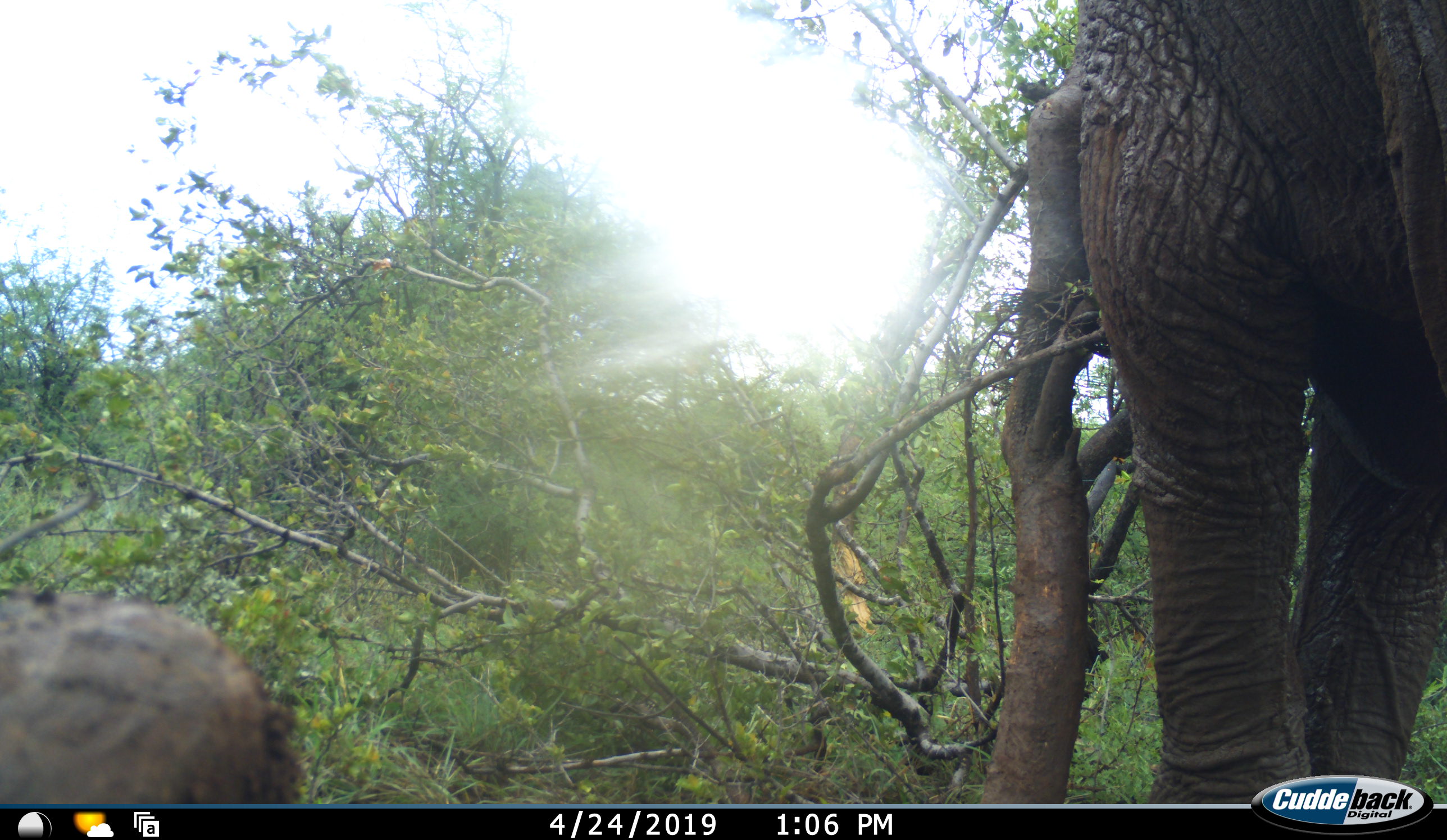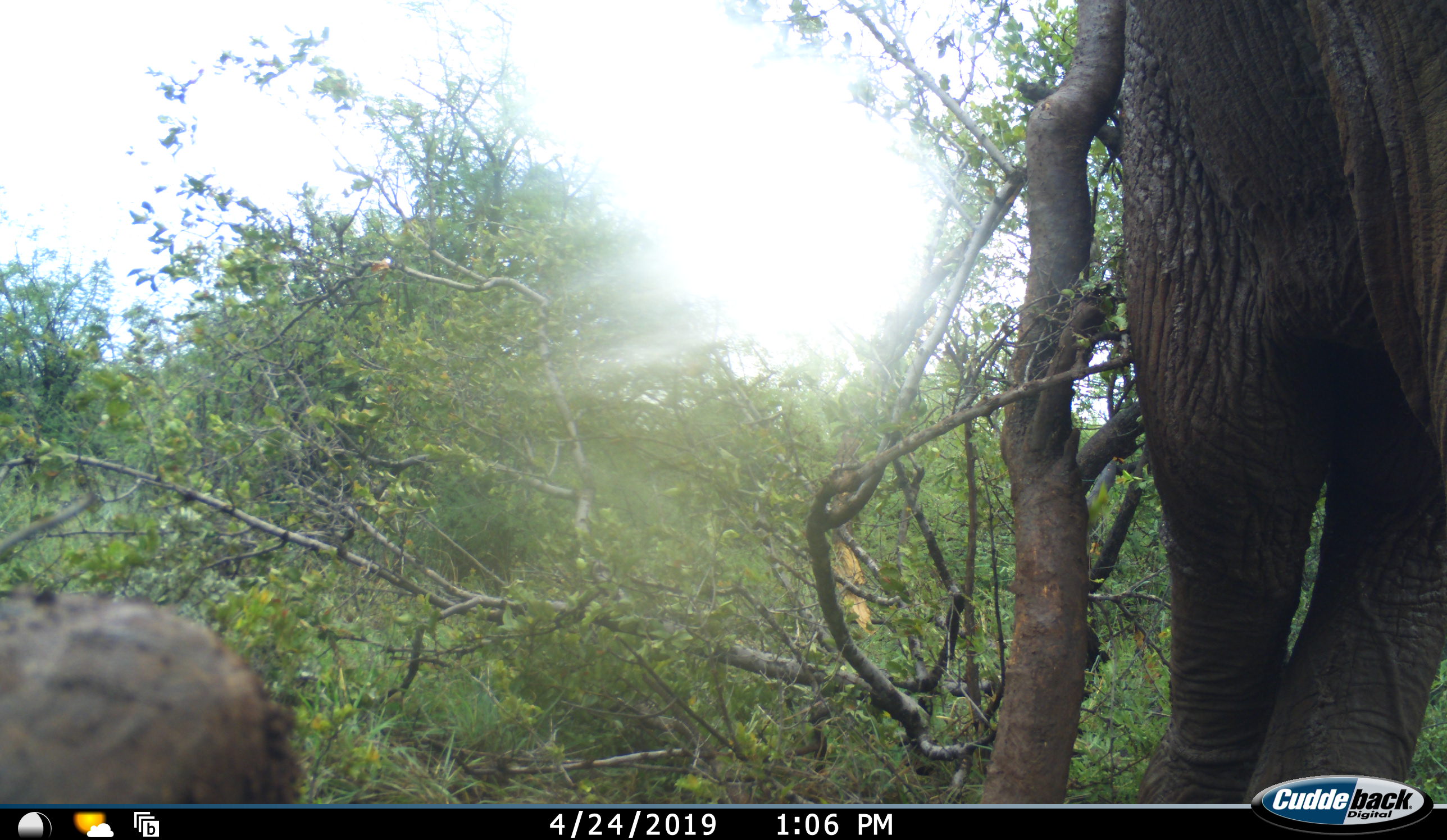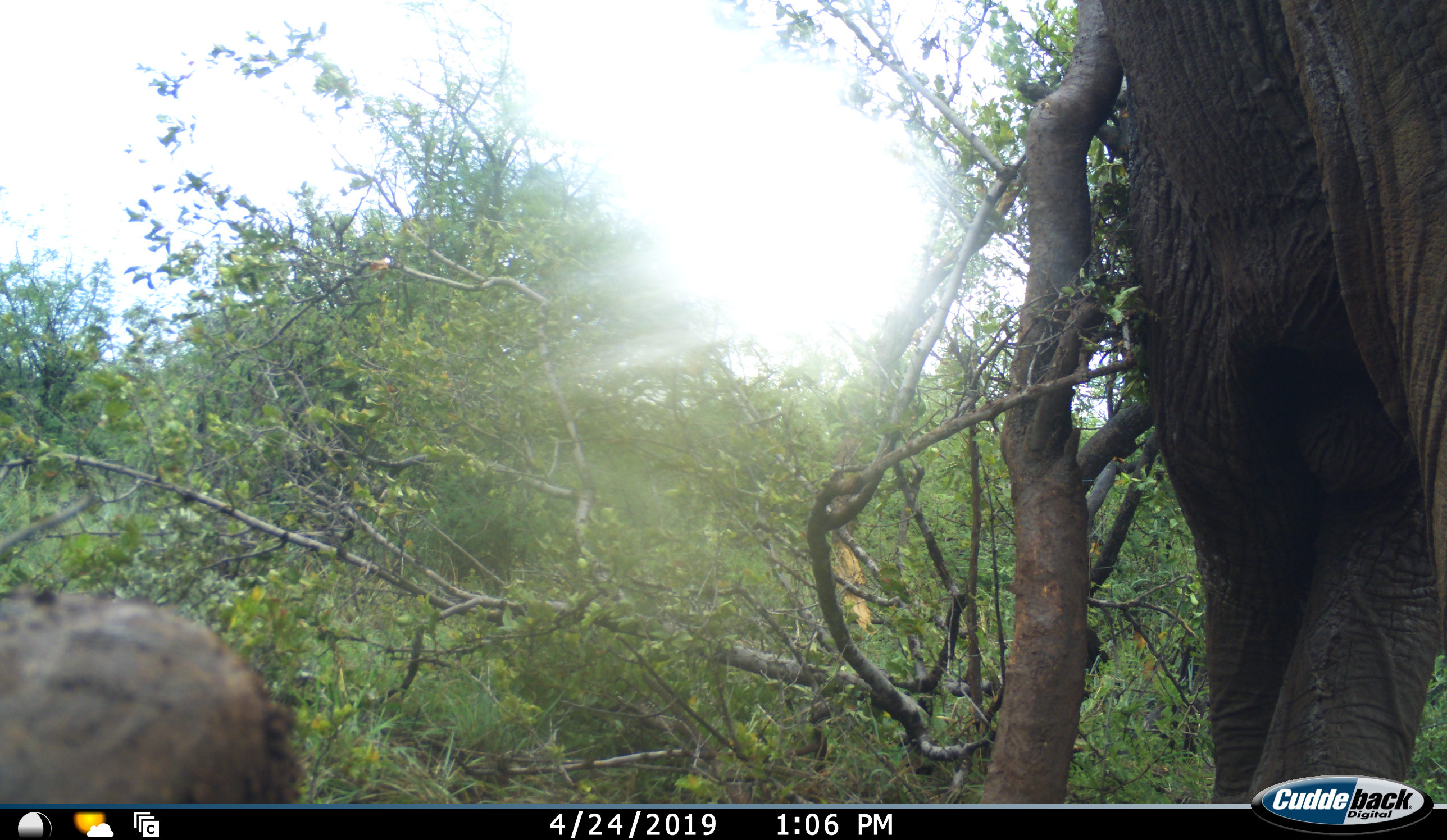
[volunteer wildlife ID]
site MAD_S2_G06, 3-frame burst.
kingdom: Animalia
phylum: Chordata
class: Mammalia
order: Proboscidea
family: Elephantidae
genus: Loxodonta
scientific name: Loxodonta africana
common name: african bush elephant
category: elephant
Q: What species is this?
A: Elephant (african bush elephant) (Loxodonta africana).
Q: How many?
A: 1.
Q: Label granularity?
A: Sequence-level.